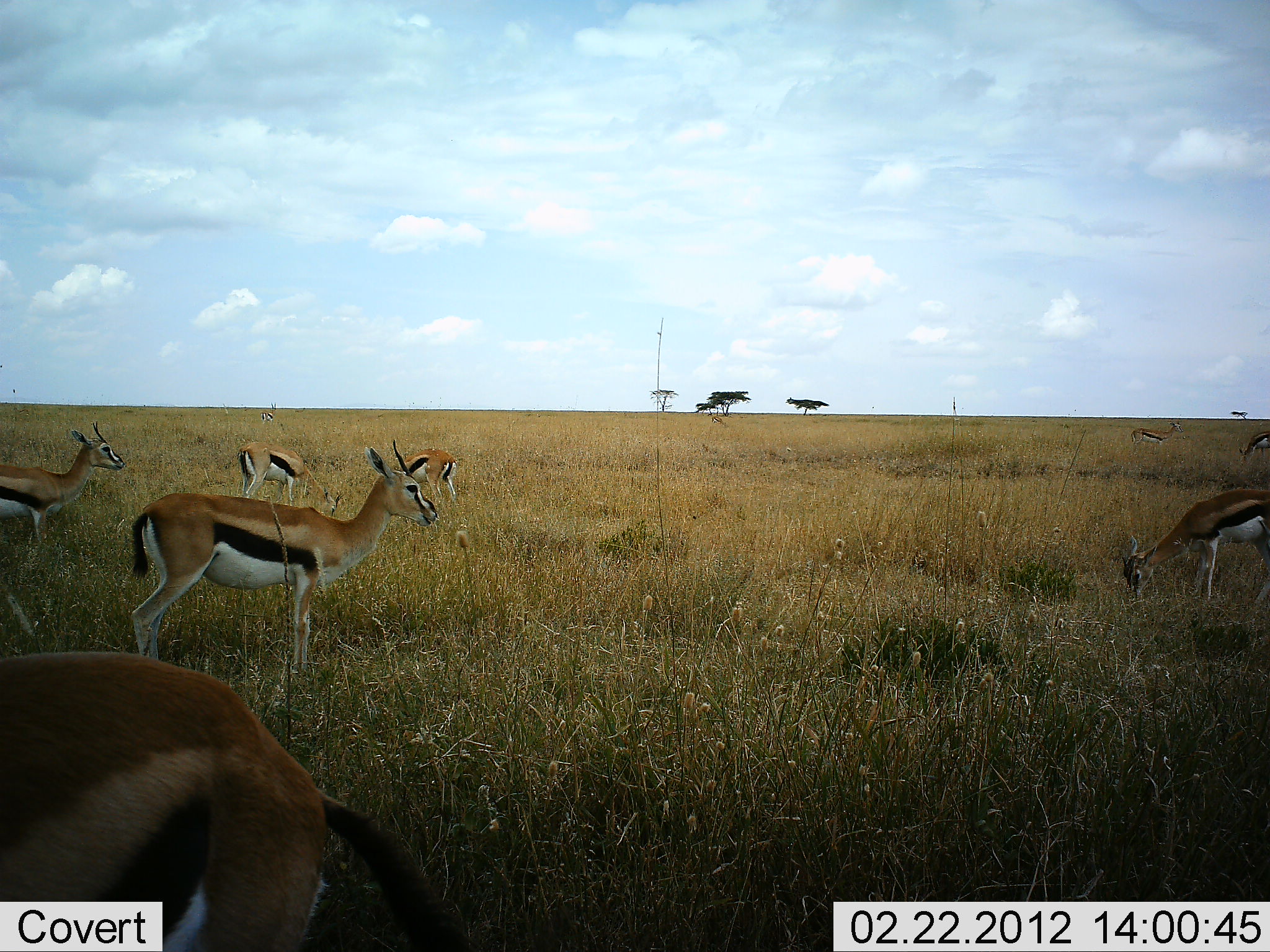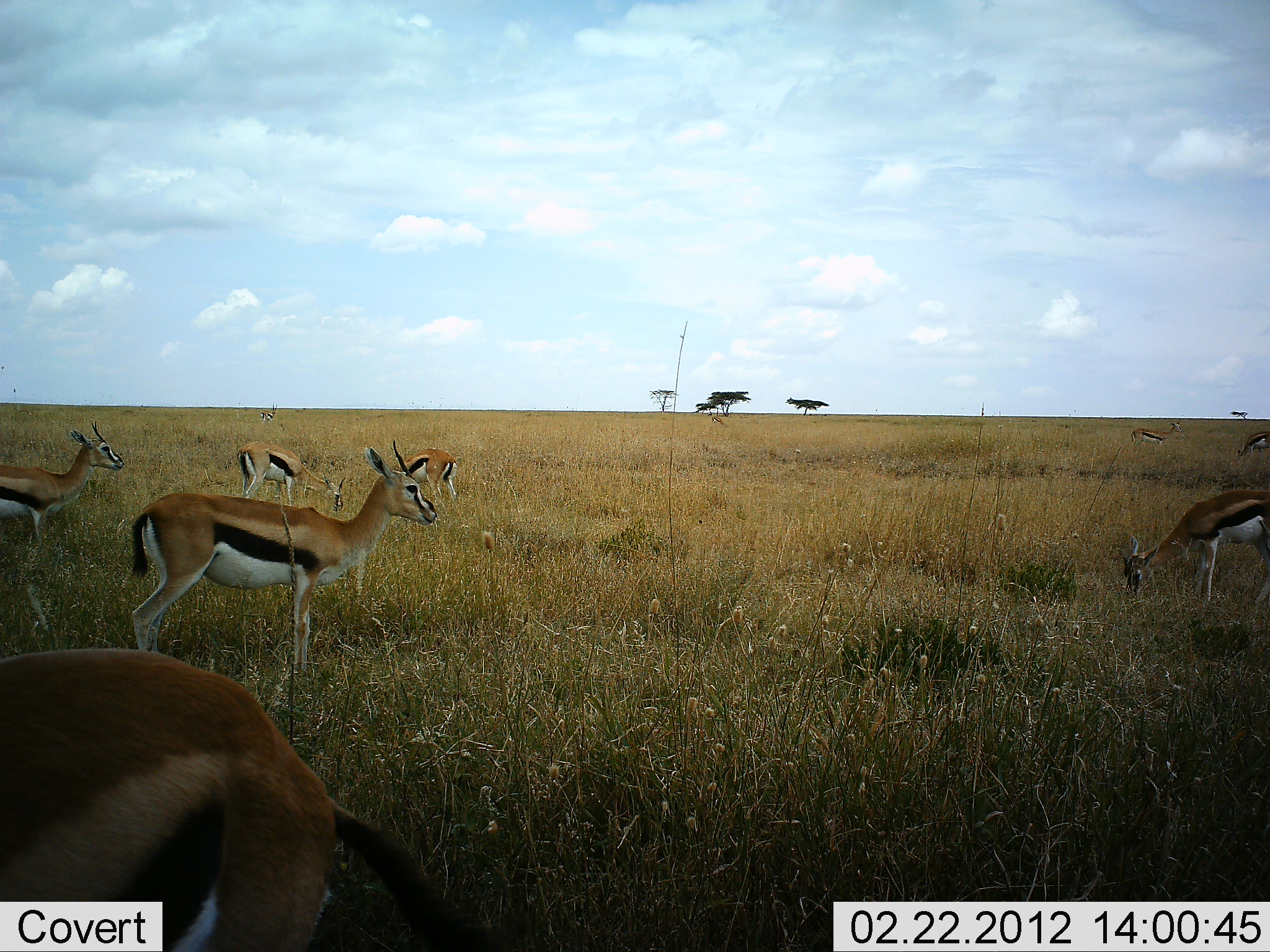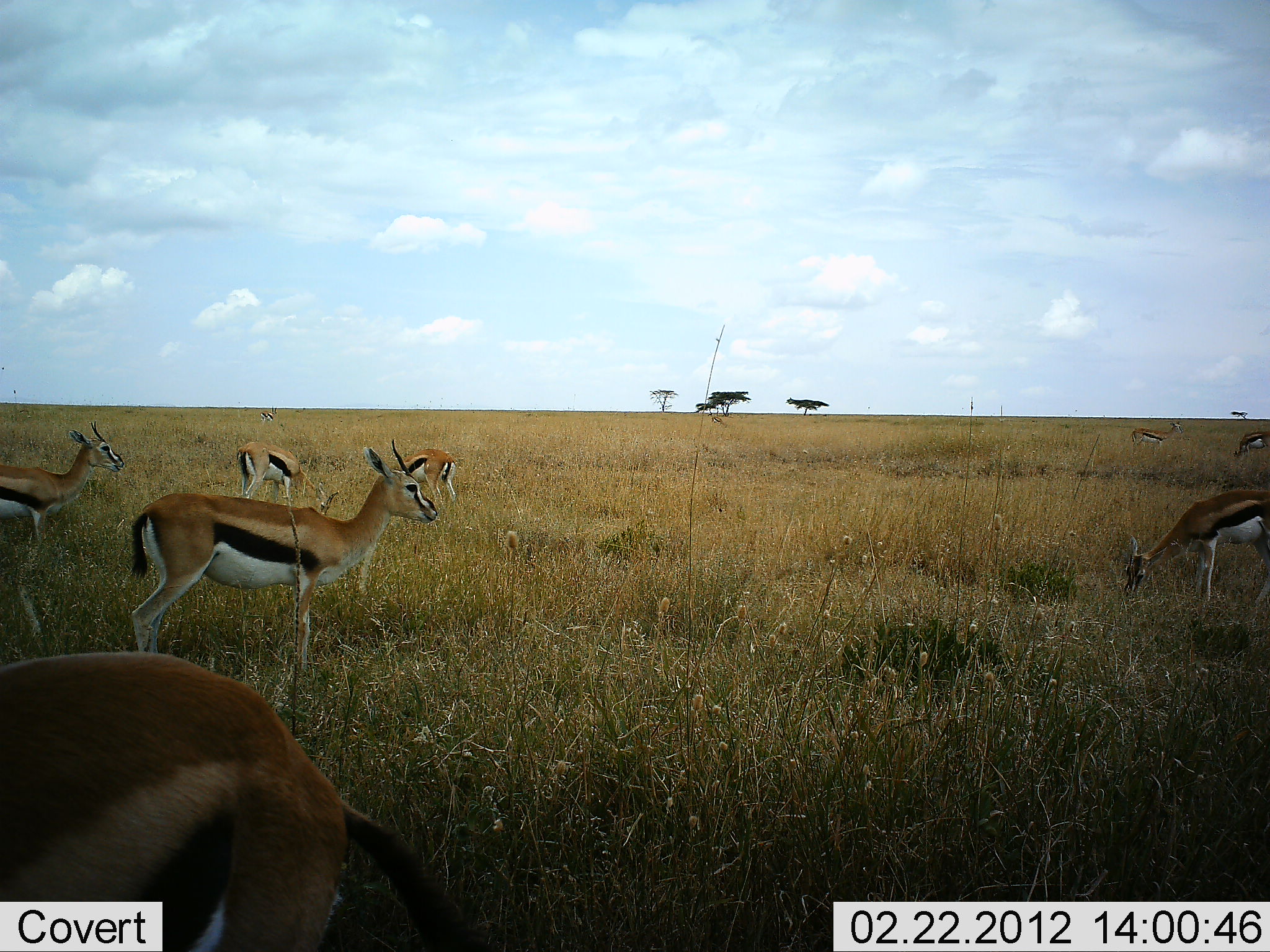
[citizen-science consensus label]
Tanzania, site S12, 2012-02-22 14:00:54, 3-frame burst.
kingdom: Animalia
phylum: Chordata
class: Mammalia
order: Artiodactyla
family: Bovidae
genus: Eudorcas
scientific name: Eudorcas thomsonii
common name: thomson's gazelle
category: gazellethomsons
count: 8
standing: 84%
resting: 3%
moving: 10%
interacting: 0%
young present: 3%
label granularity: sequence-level